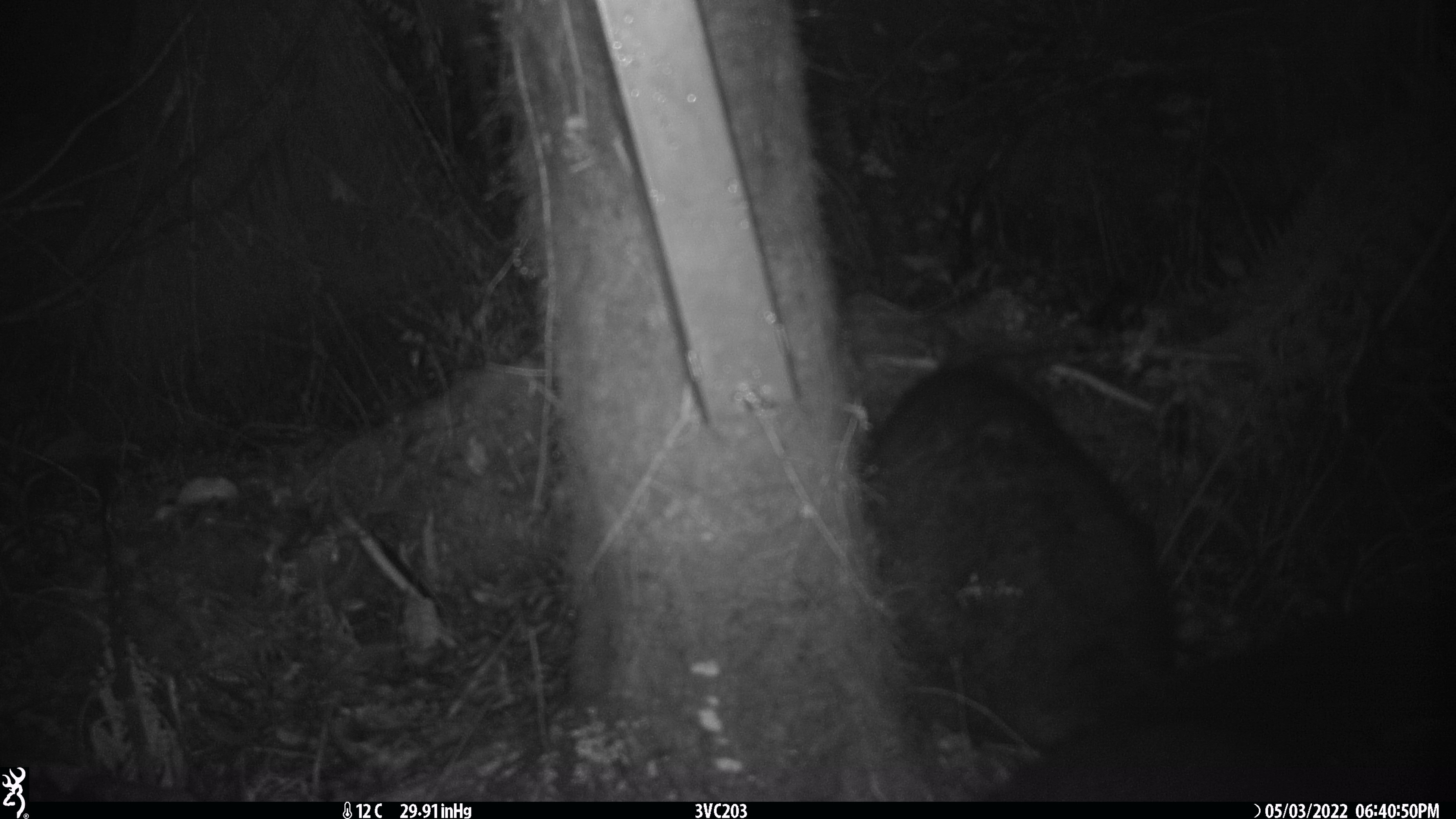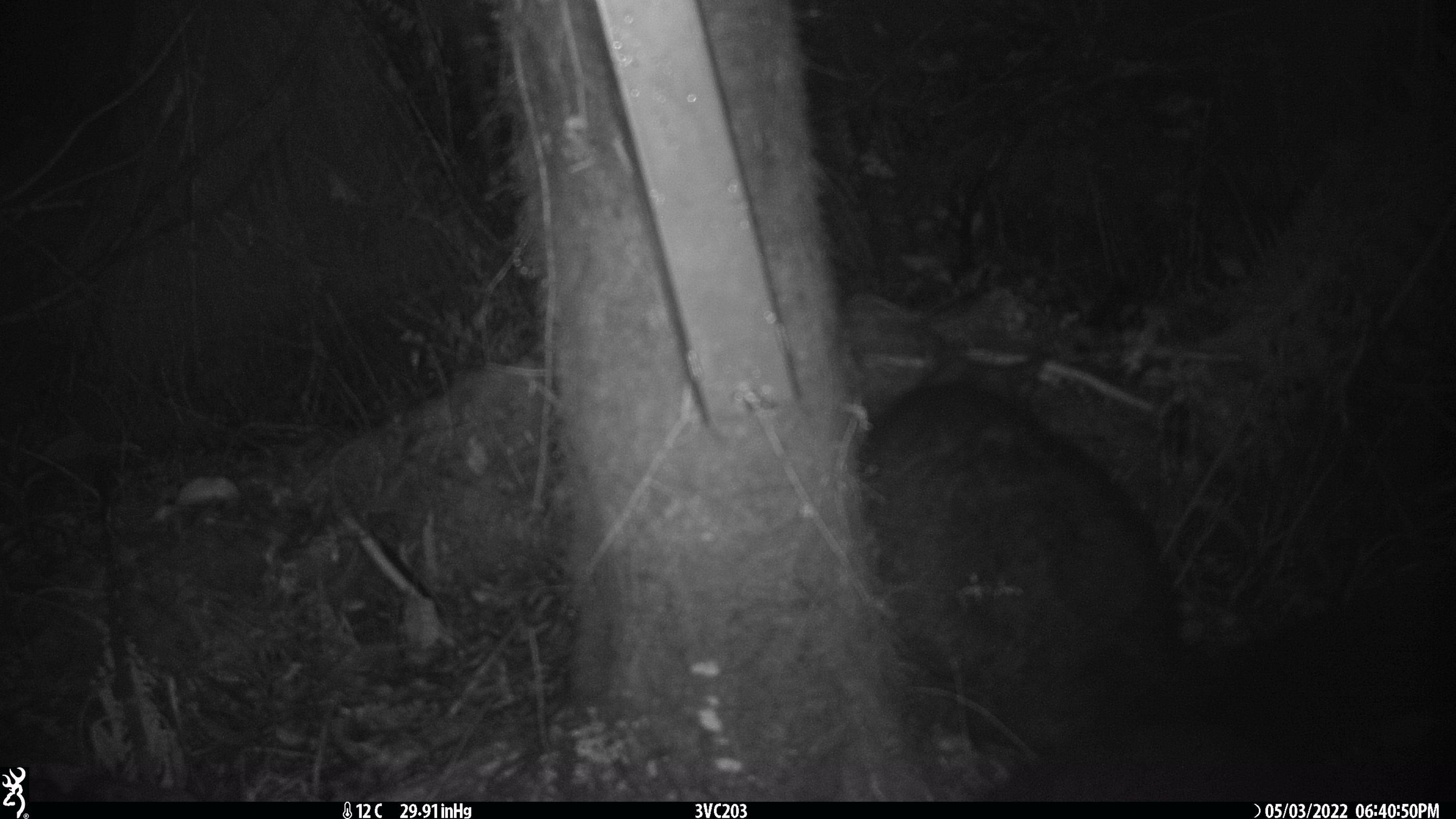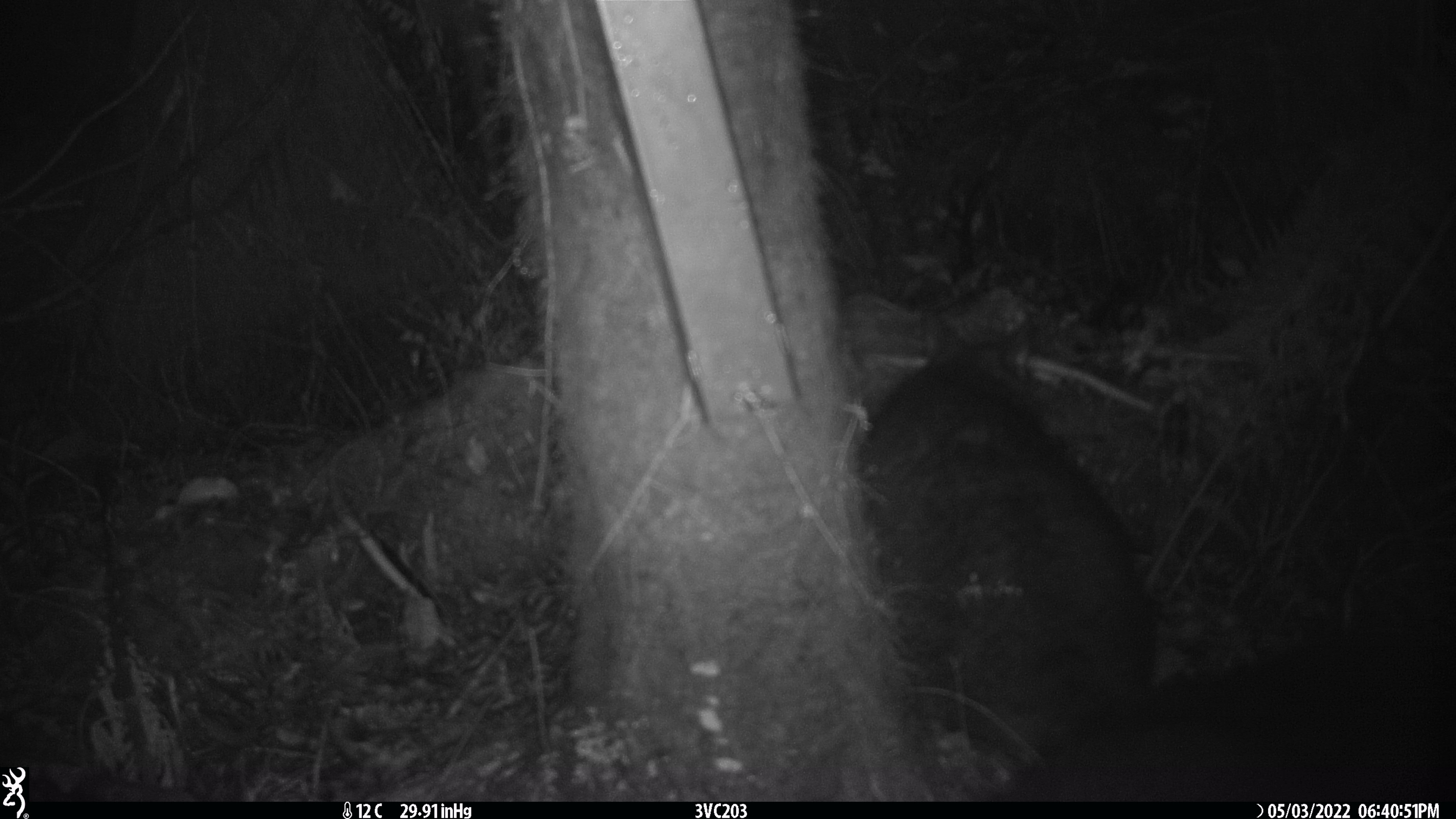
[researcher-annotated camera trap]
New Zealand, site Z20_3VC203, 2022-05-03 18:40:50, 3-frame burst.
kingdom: Animalia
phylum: Chordata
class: Mammalia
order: Diprotodontia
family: Phalangeridae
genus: Trichosurus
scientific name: Trichosurus vulpecula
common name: common brushtail possum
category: possum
Possum (common brushtail possum) (Trichosurus vulpecula).